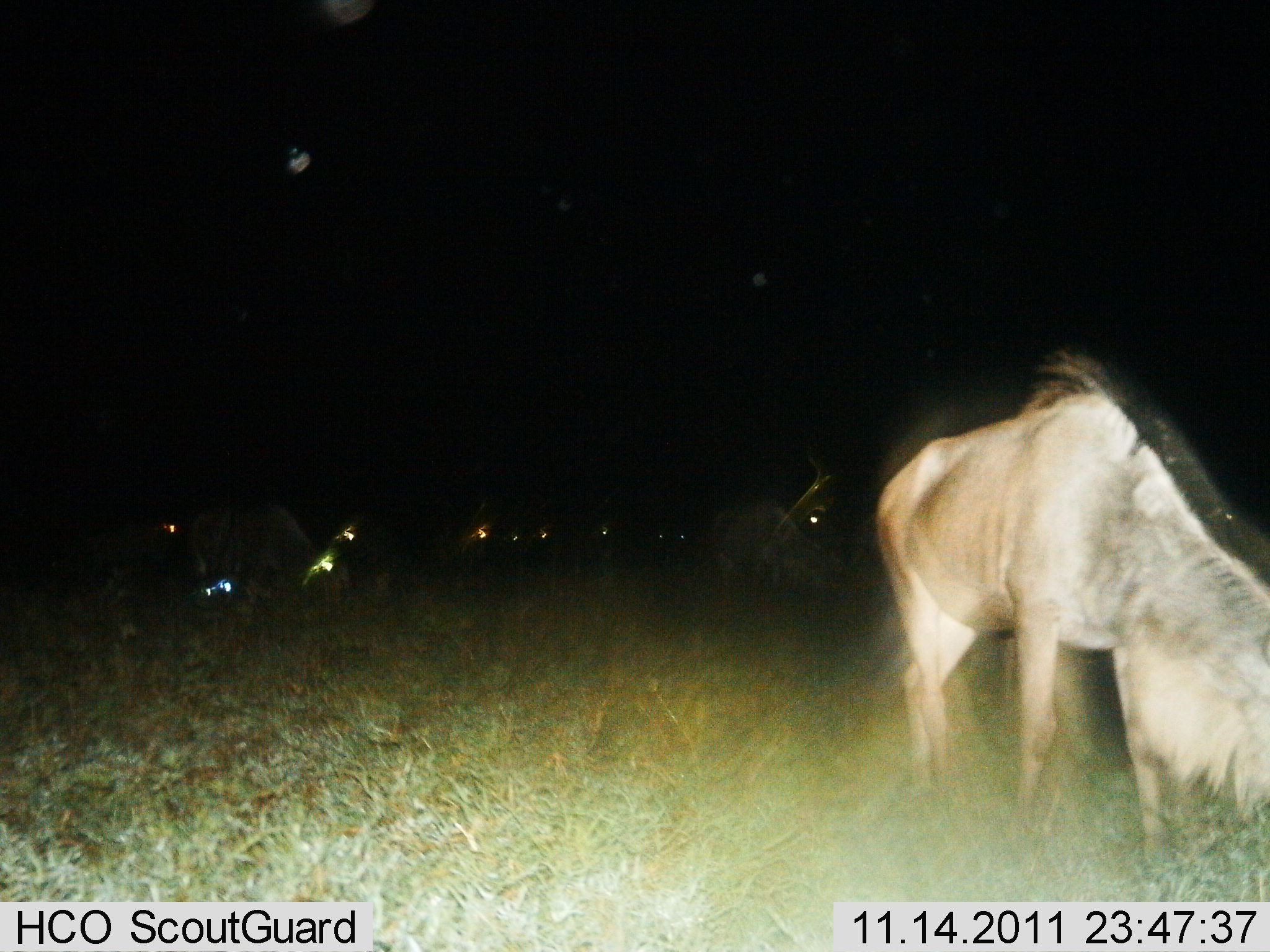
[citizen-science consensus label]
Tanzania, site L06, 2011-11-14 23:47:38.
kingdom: Animalia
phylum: Chordata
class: Mammalia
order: Artiodactyla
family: Bovidae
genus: Connochaetes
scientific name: Connochaetes taurinus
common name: blue wildebeest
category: wildebeest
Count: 9.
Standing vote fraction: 39%.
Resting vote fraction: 6%.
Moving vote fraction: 6%.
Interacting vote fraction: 0%.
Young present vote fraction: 6%.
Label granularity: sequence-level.